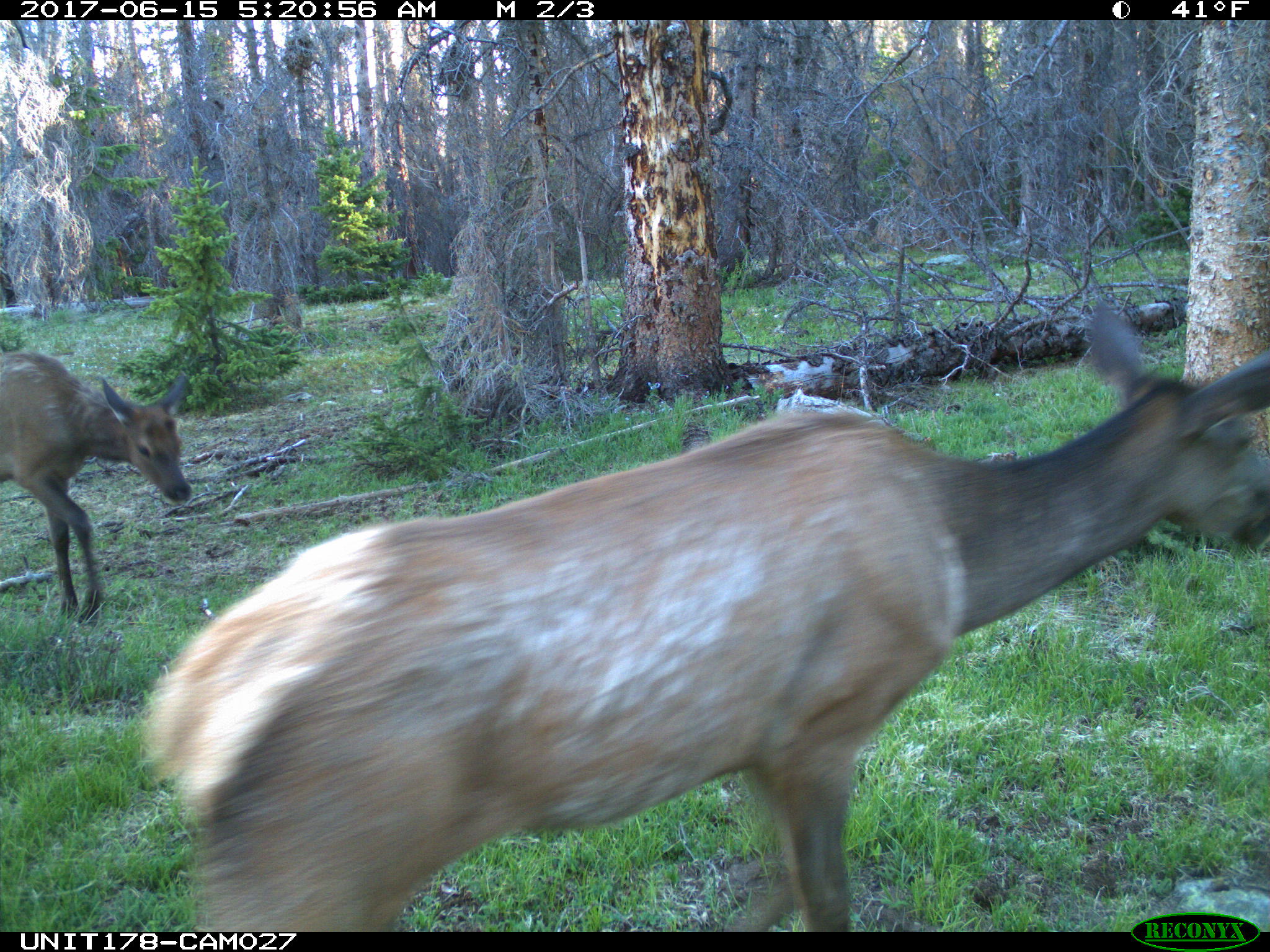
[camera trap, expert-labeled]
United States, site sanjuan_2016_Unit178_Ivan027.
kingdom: Animalia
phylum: Chordata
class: Mammalia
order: Artiodactyla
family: Cervidae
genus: Cervus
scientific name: Cervus elaphus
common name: red deer